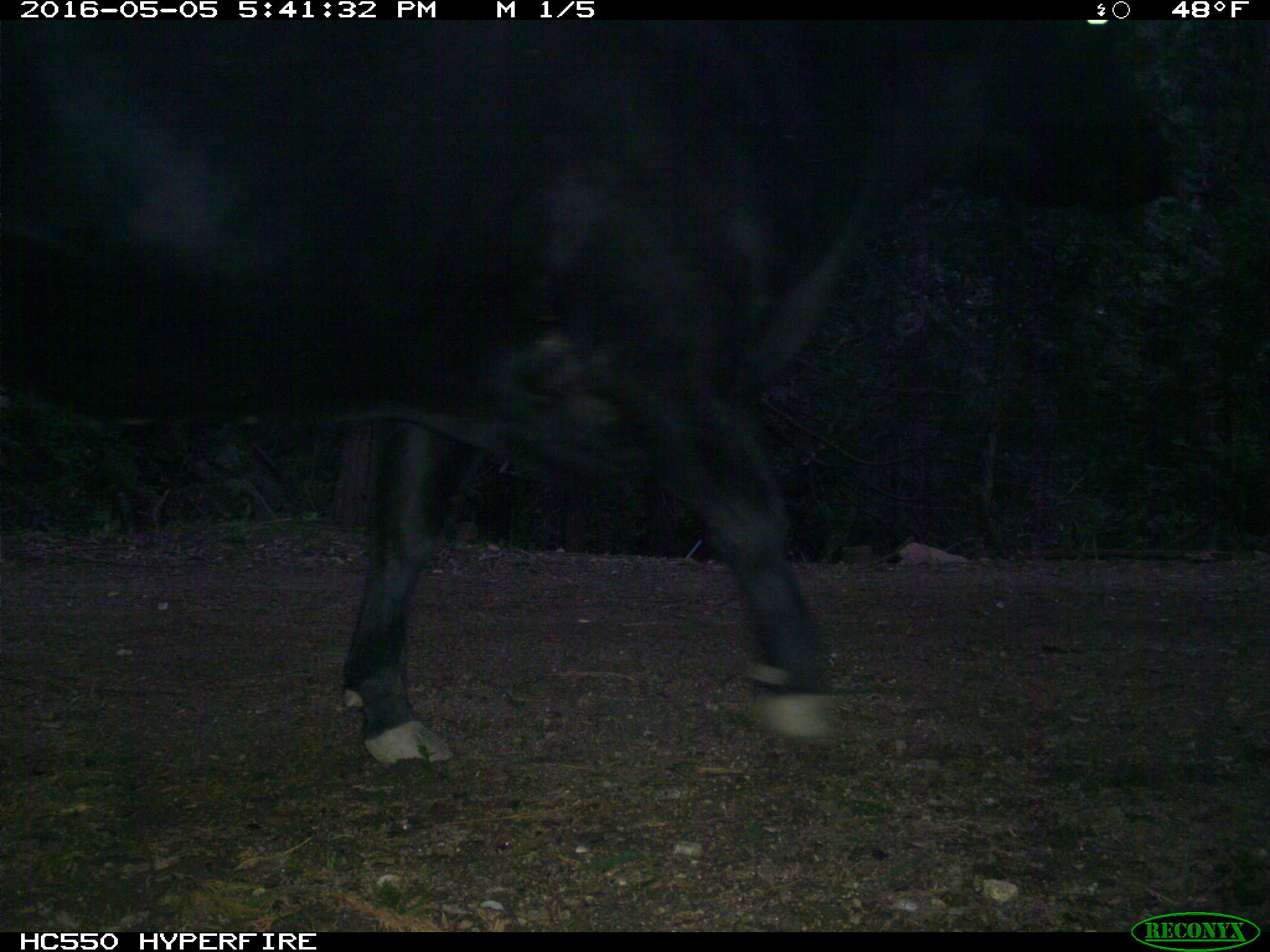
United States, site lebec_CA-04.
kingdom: Animalia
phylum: Chordata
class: Mammalia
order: Artiodactyla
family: Bovidae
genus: Bos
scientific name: Bos taurus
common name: domestic cow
Bos taurus (domestic cow).